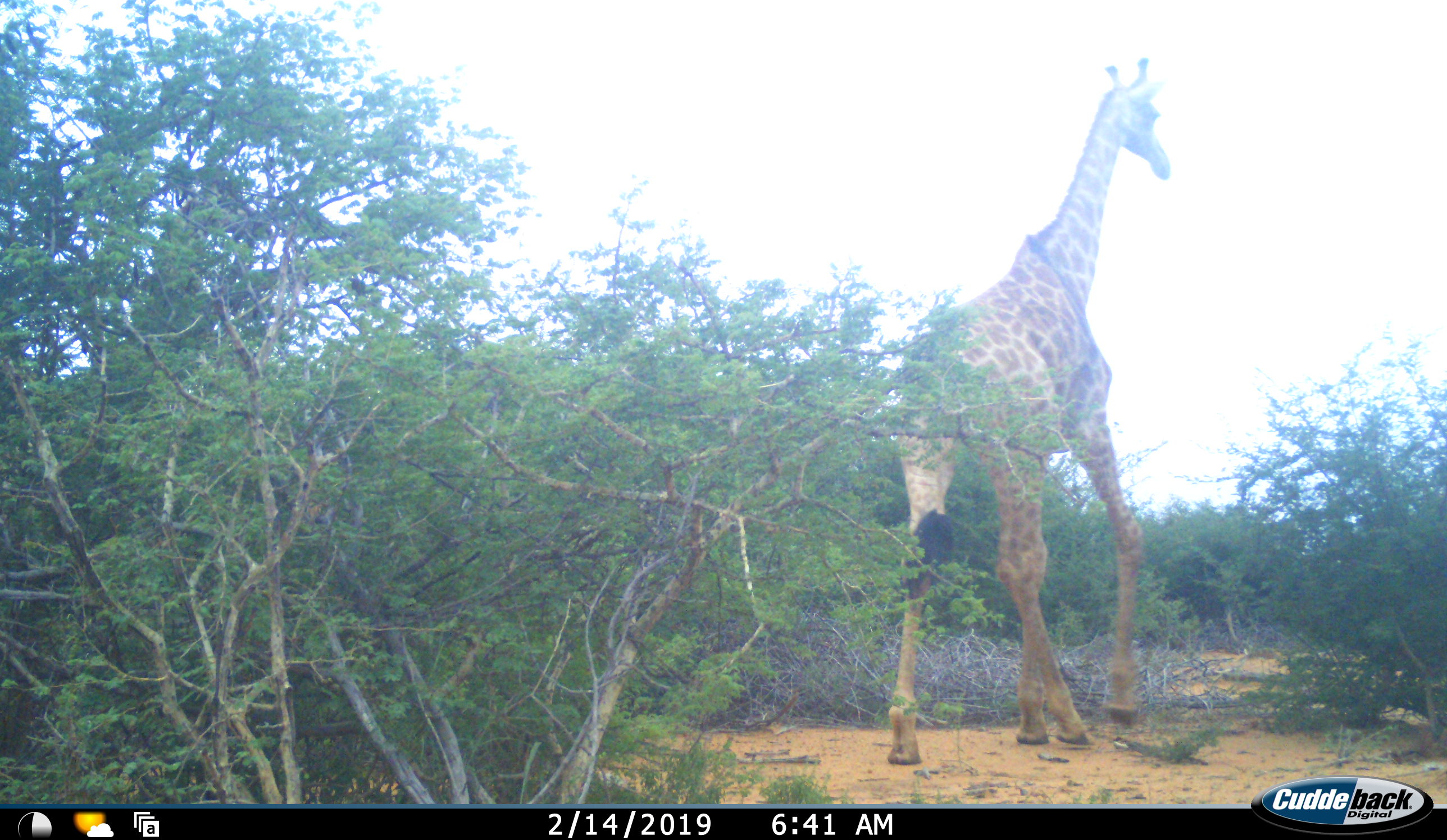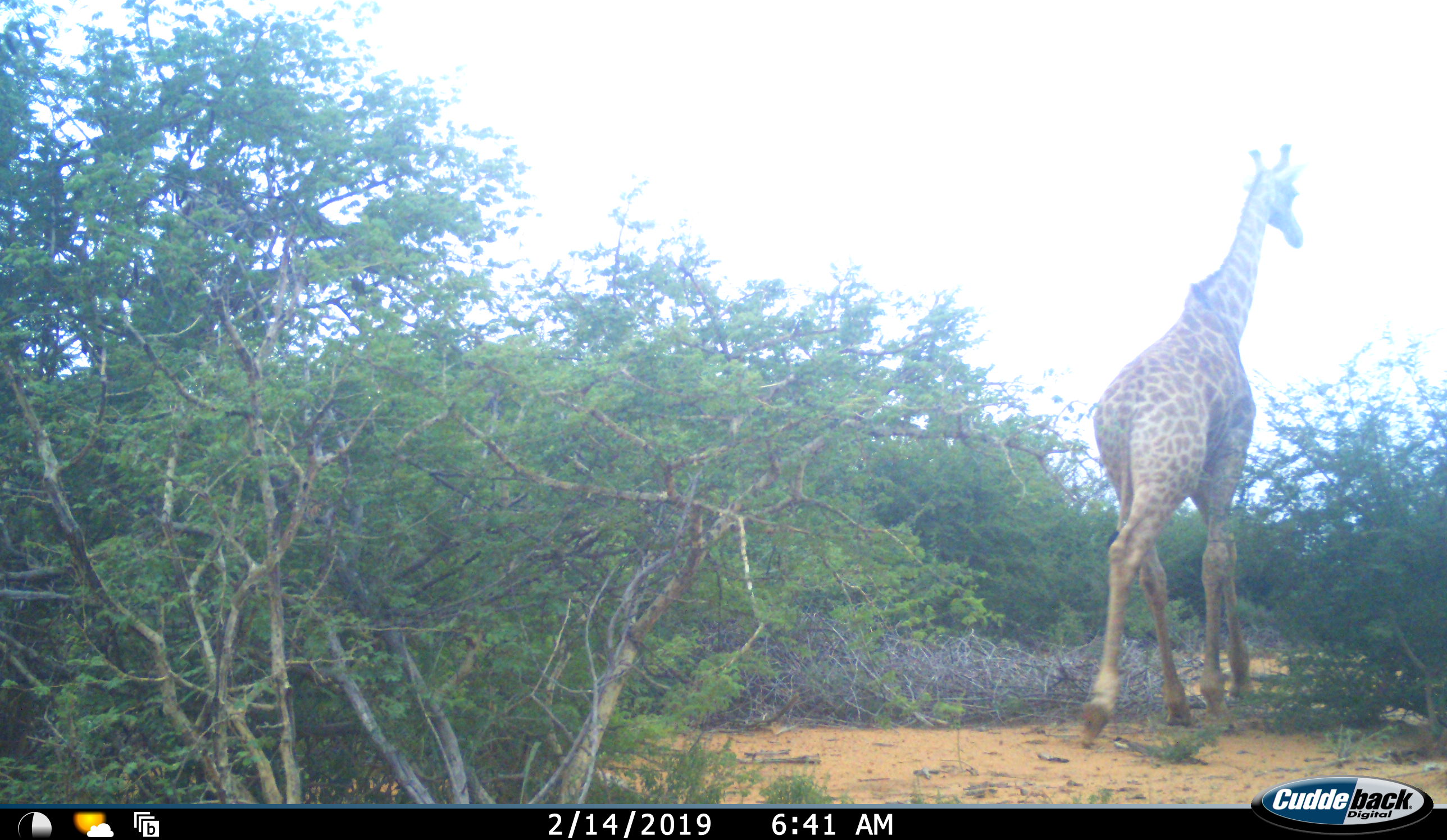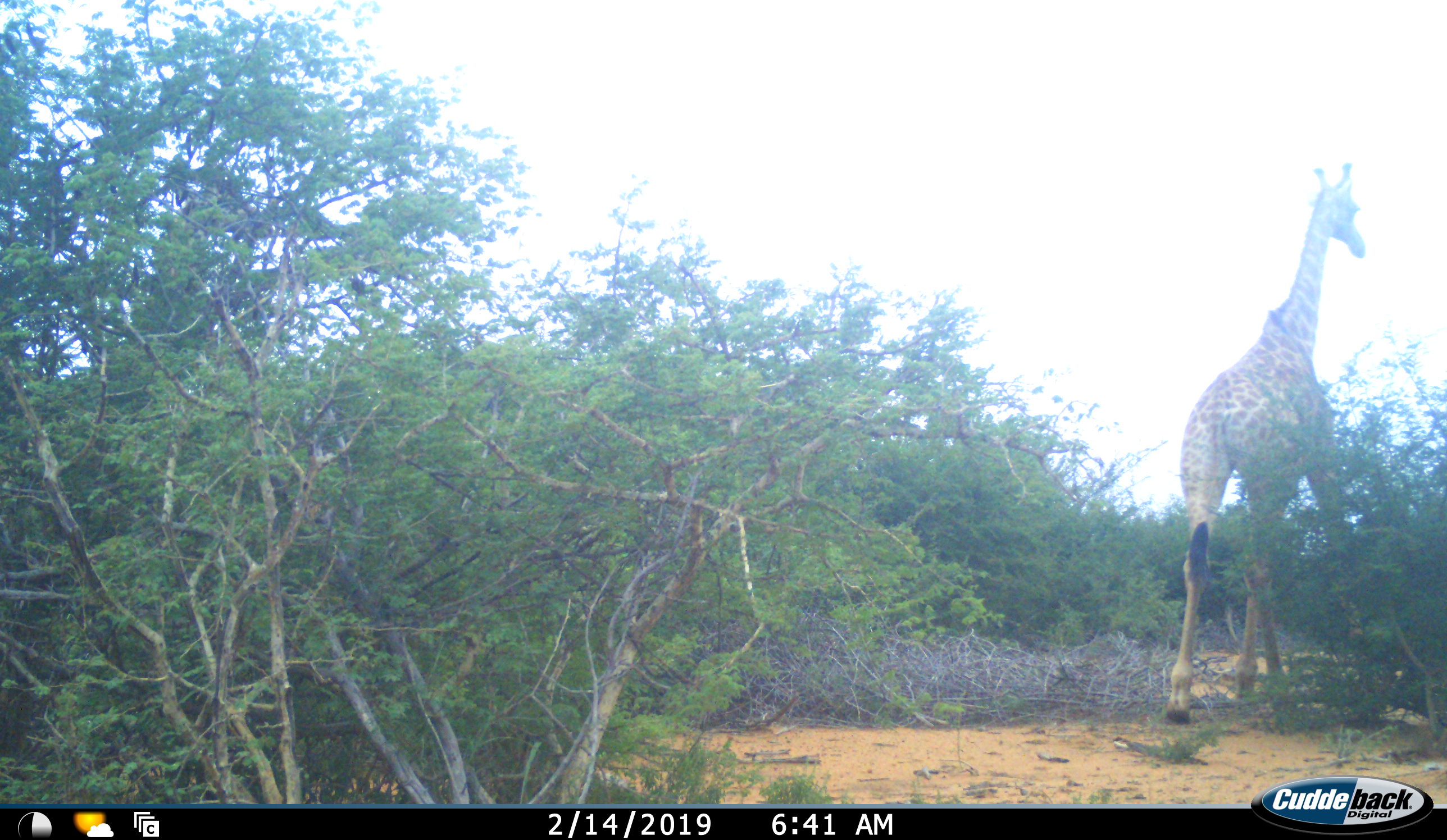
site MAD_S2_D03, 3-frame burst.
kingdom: Animalia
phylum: Chordata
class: Mammalia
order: Artiodactyla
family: Giraffidae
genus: Giraffa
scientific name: Giraffa camelopardalis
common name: giraffe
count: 1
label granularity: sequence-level